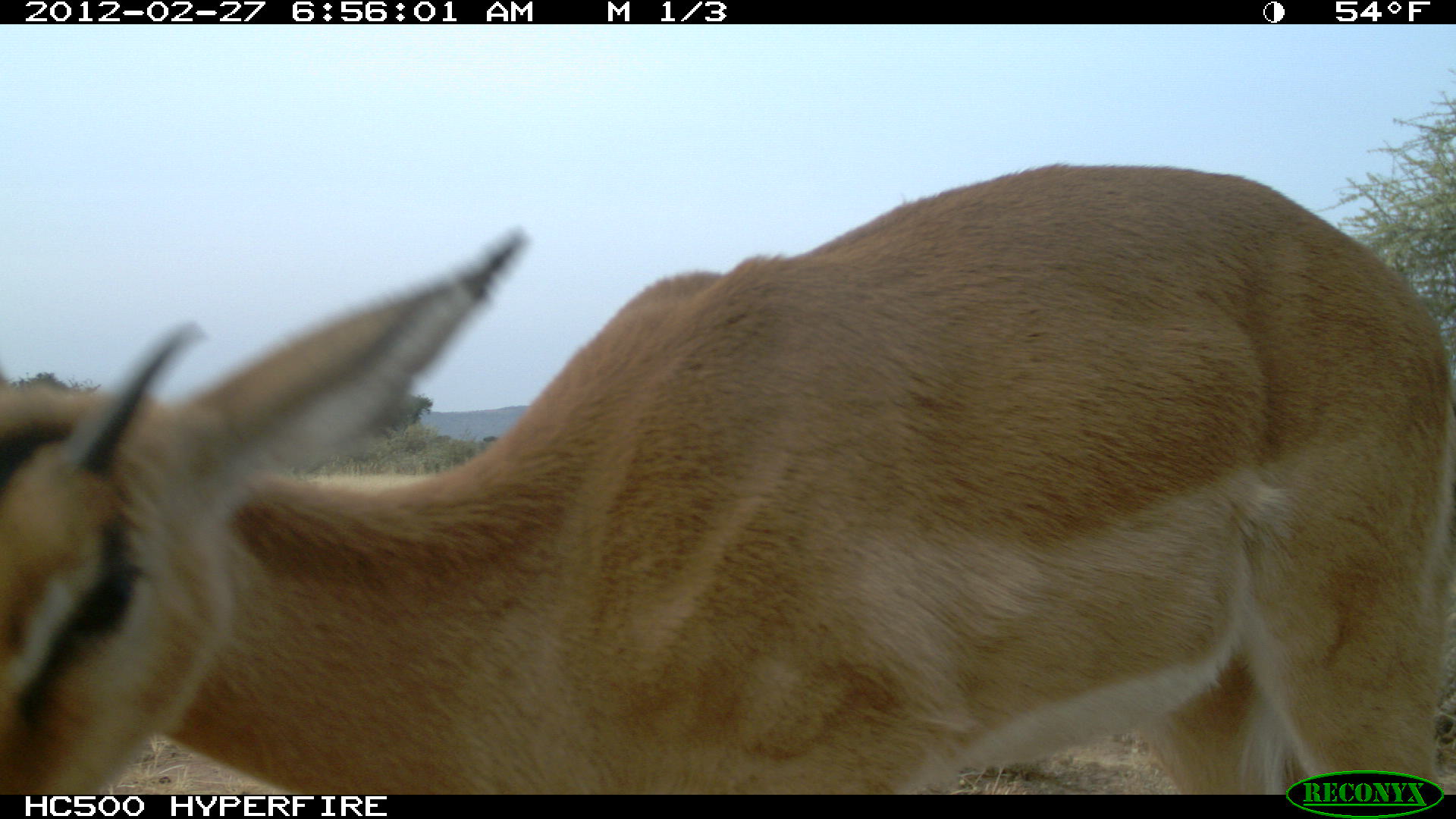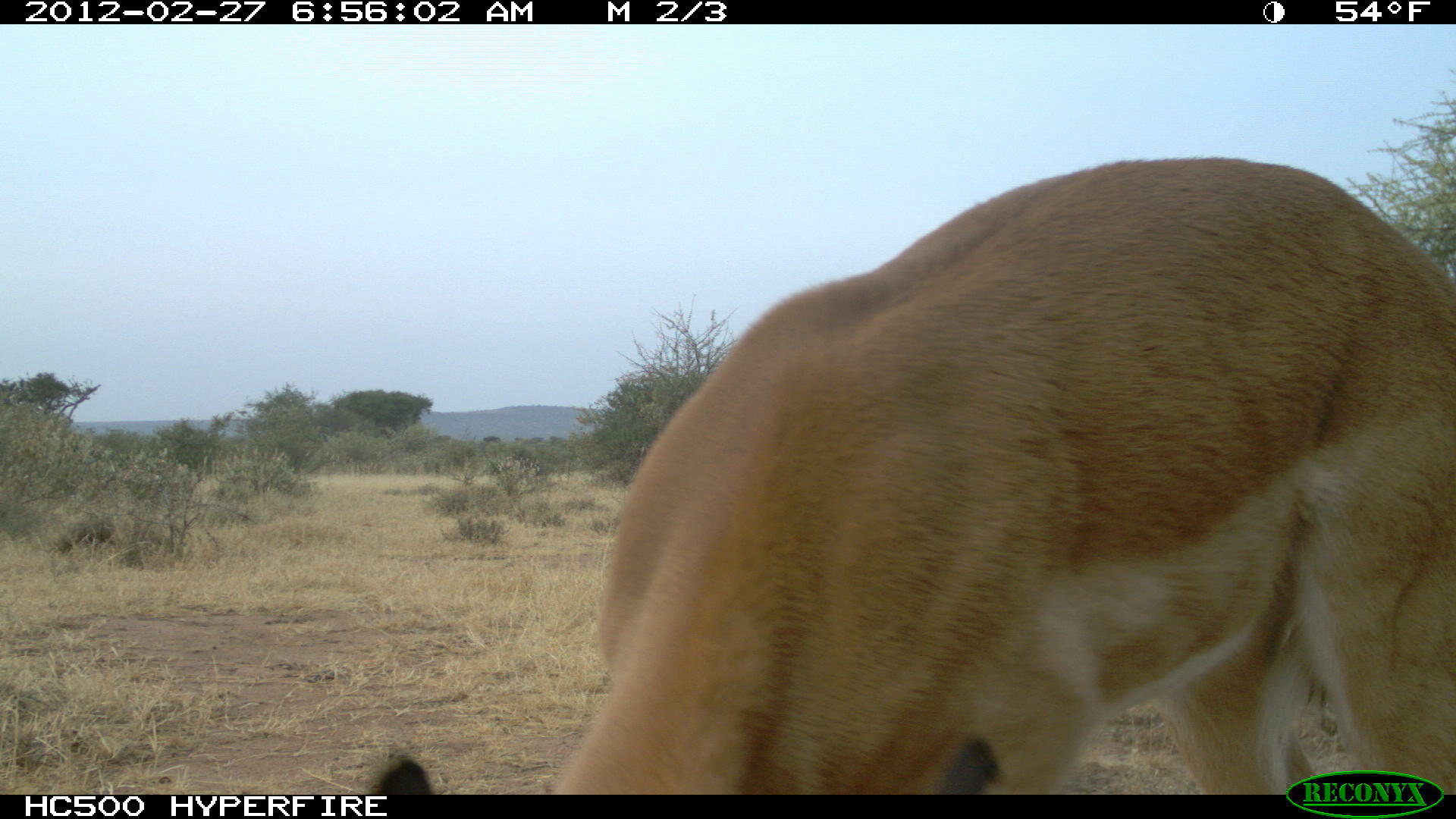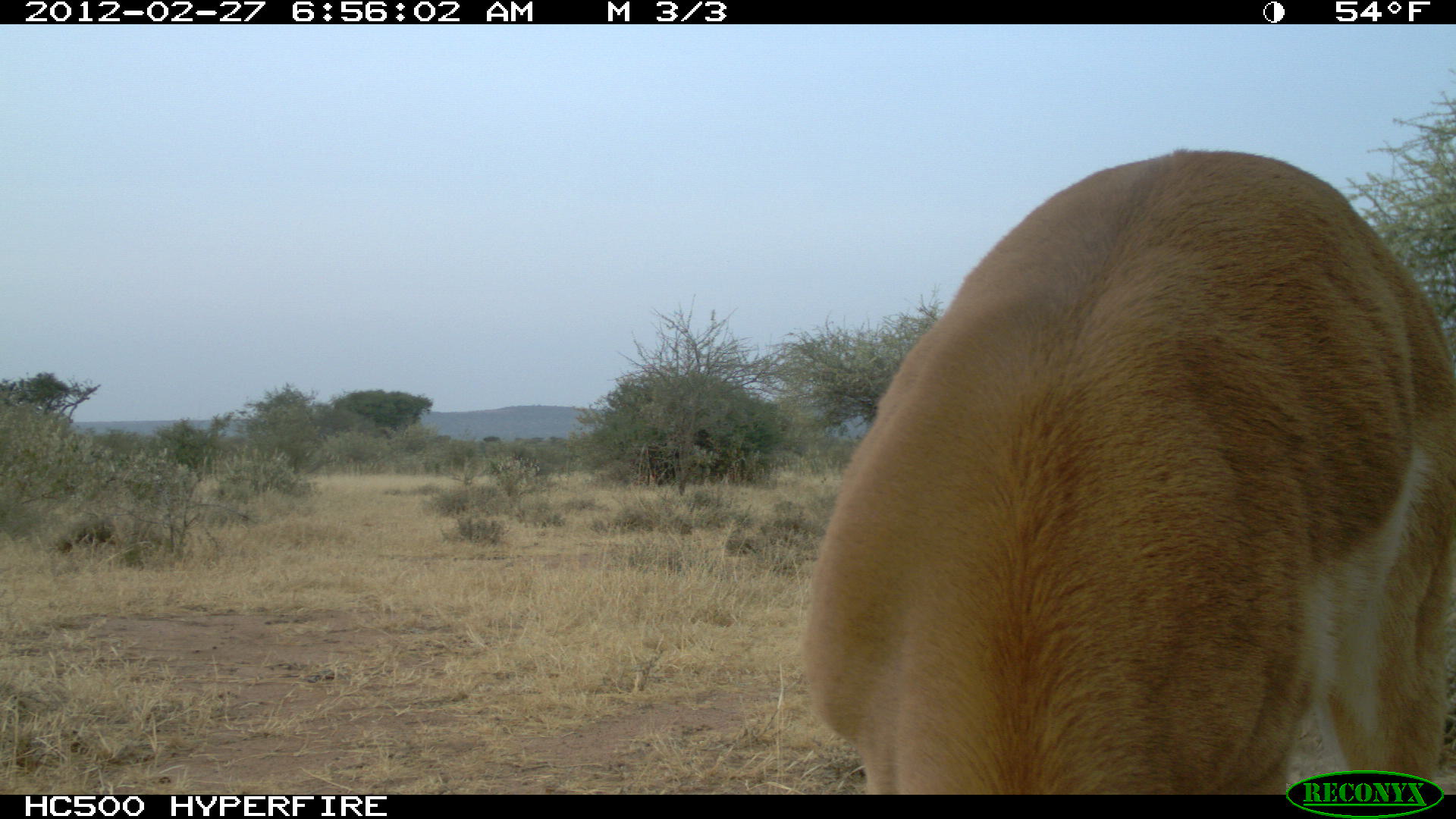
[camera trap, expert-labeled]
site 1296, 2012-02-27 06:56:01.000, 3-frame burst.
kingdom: Animalia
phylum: Chordata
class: Mammalia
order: Artiodactyla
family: Bovidae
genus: Aepyceros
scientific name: Aepyceros melampus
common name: impala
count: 1